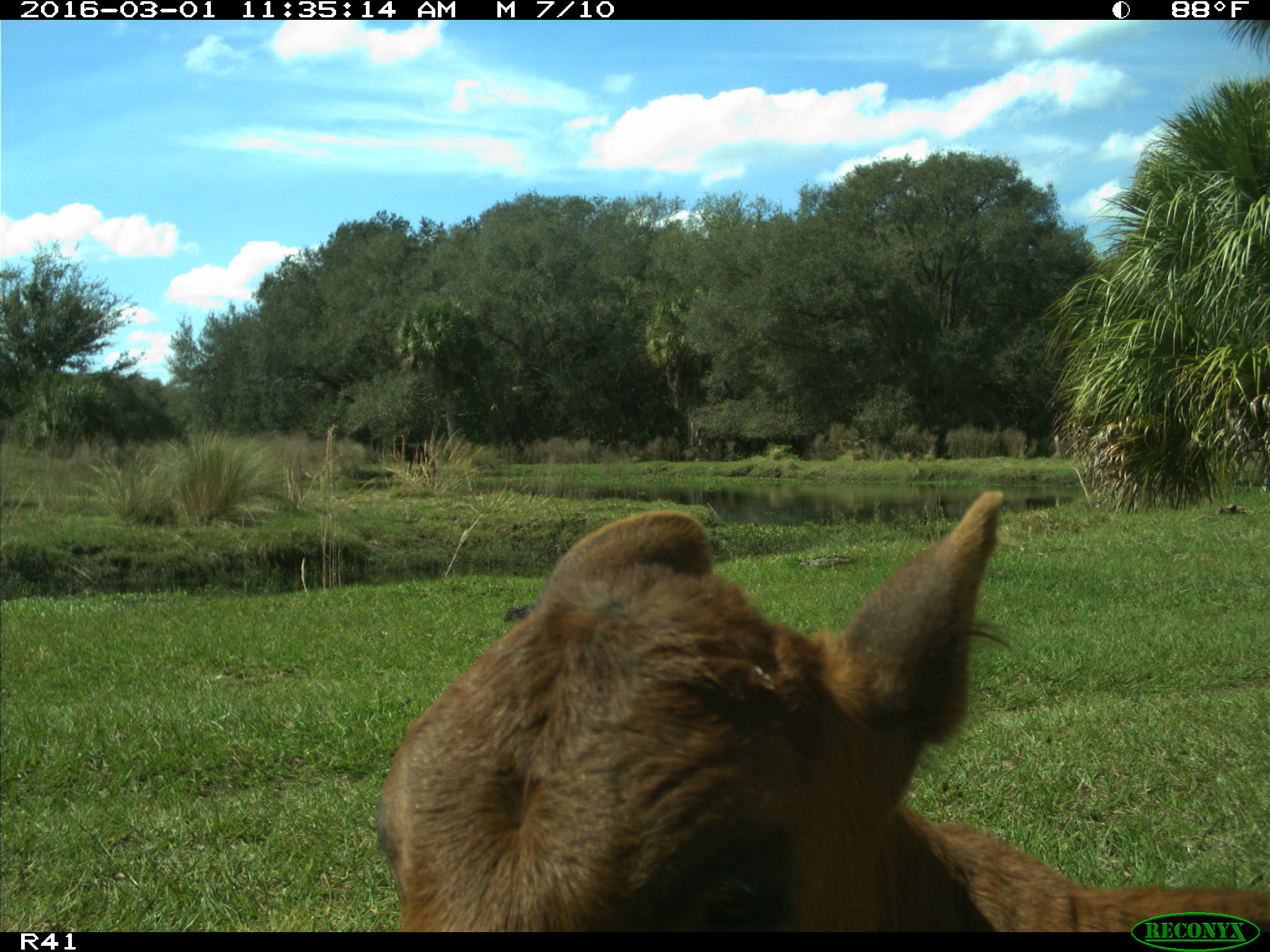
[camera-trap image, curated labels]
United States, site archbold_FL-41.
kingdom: Animalia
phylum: Chordata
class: Mammalia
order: Artiodactyla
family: Bovidae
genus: Bos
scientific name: Bos taurus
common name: domestic cow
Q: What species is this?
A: Bos taurus (domestic cow).